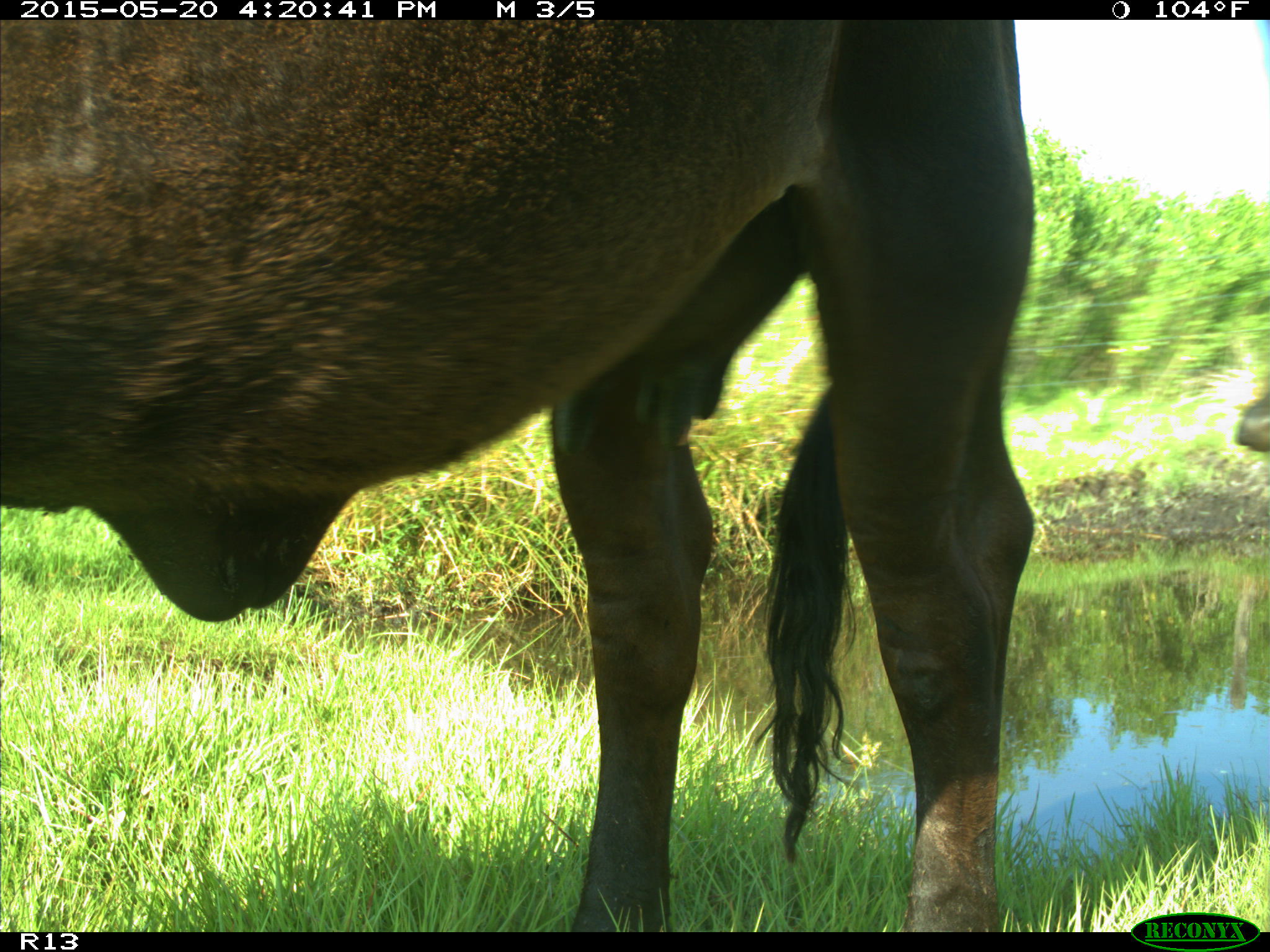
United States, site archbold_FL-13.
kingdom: Animalia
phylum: Chordata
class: Mammalia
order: Artiodactyla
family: Bovidae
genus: Bos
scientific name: Bos taurus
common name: domestic cow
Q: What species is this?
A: Bos taurus (domestic cow).